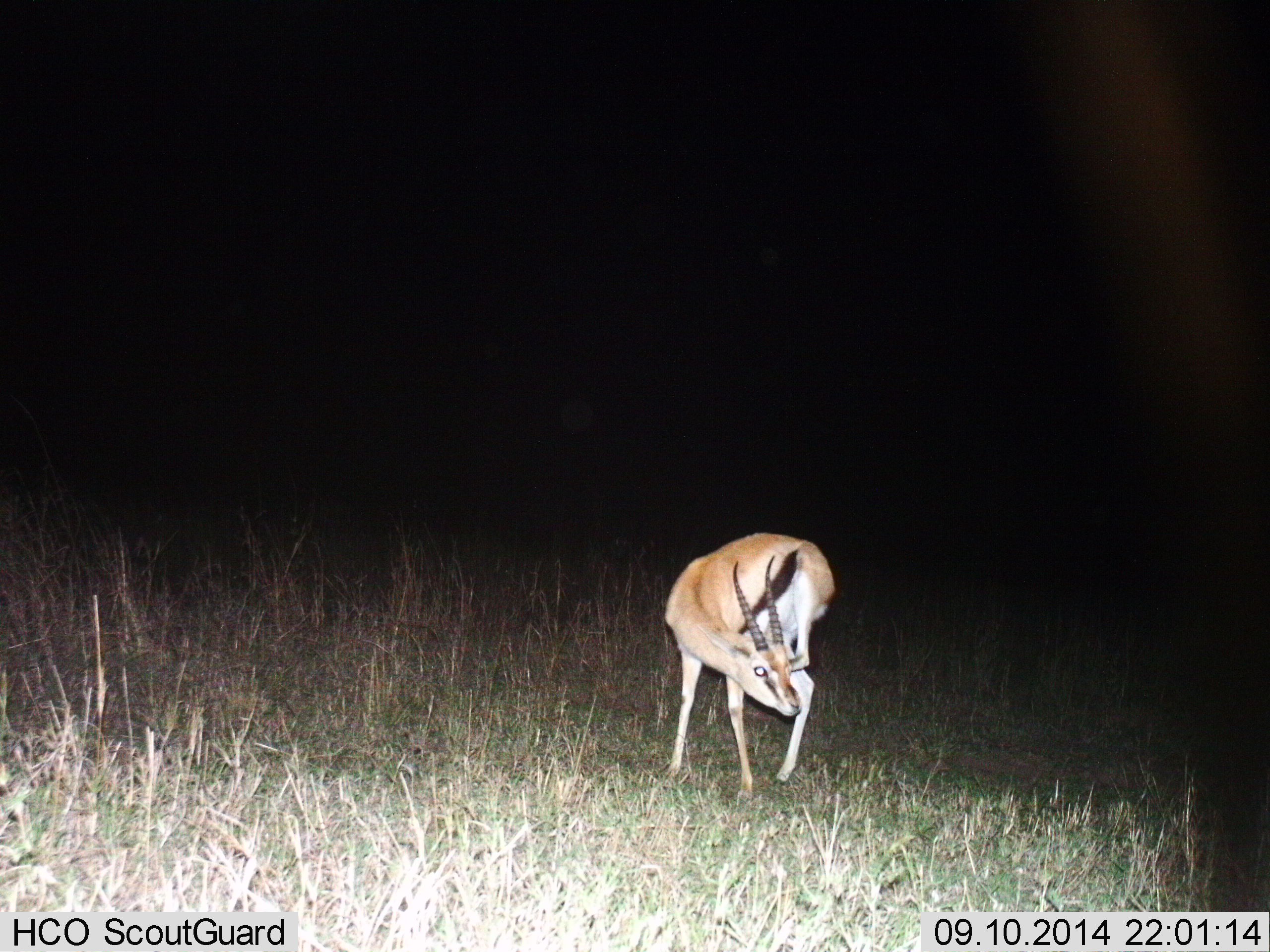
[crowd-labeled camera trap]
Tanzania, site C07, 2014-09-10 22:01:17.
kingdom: Animalia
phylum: Chordata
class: Mammalia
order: Artiodactyla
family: Bovidae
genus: Eudorcas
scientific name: Eudorcas thomsonii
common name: thomson's gazelle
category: gazellethomsons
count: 1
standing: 100%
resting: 0%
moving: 0%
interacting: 0%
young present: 0%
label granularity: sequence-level